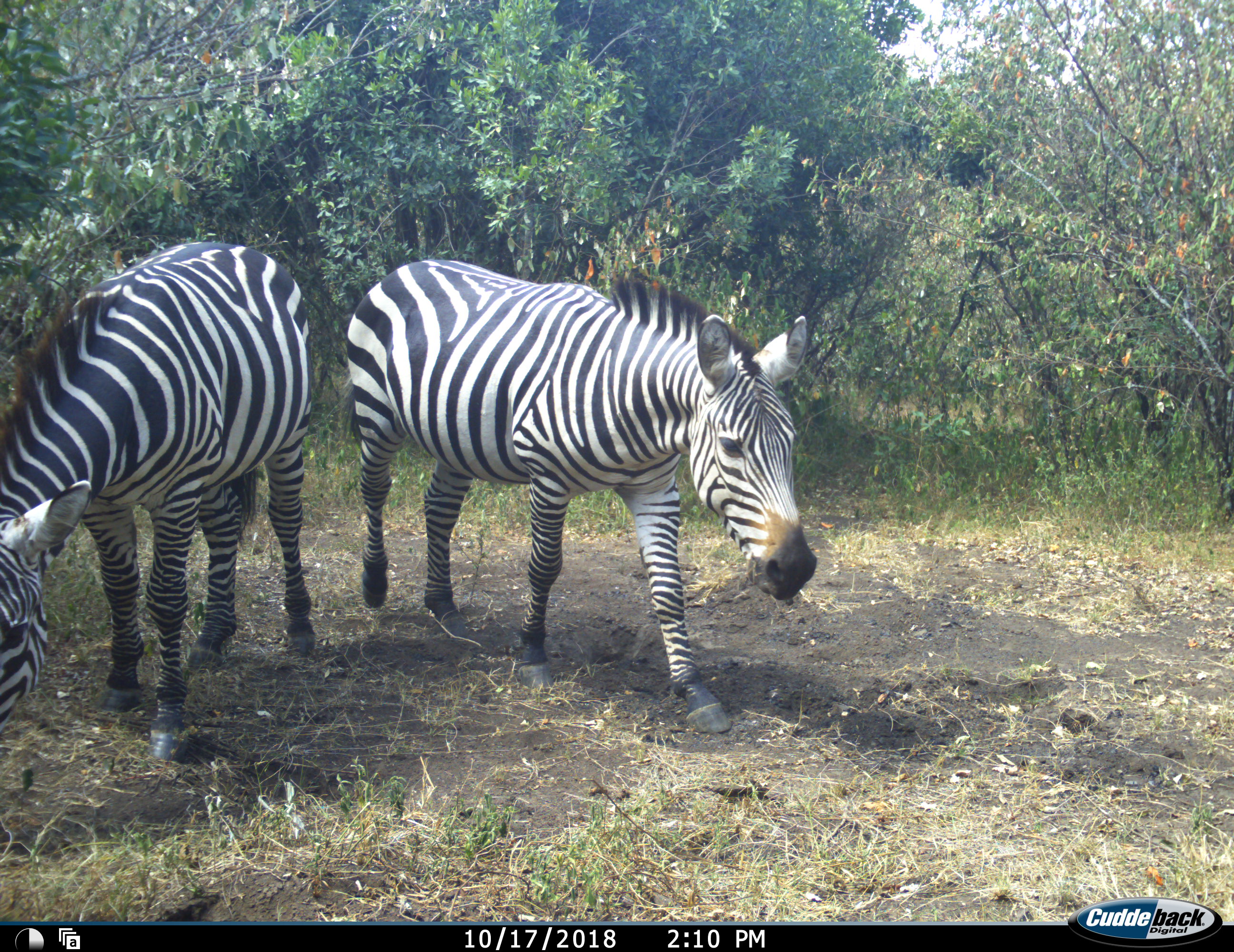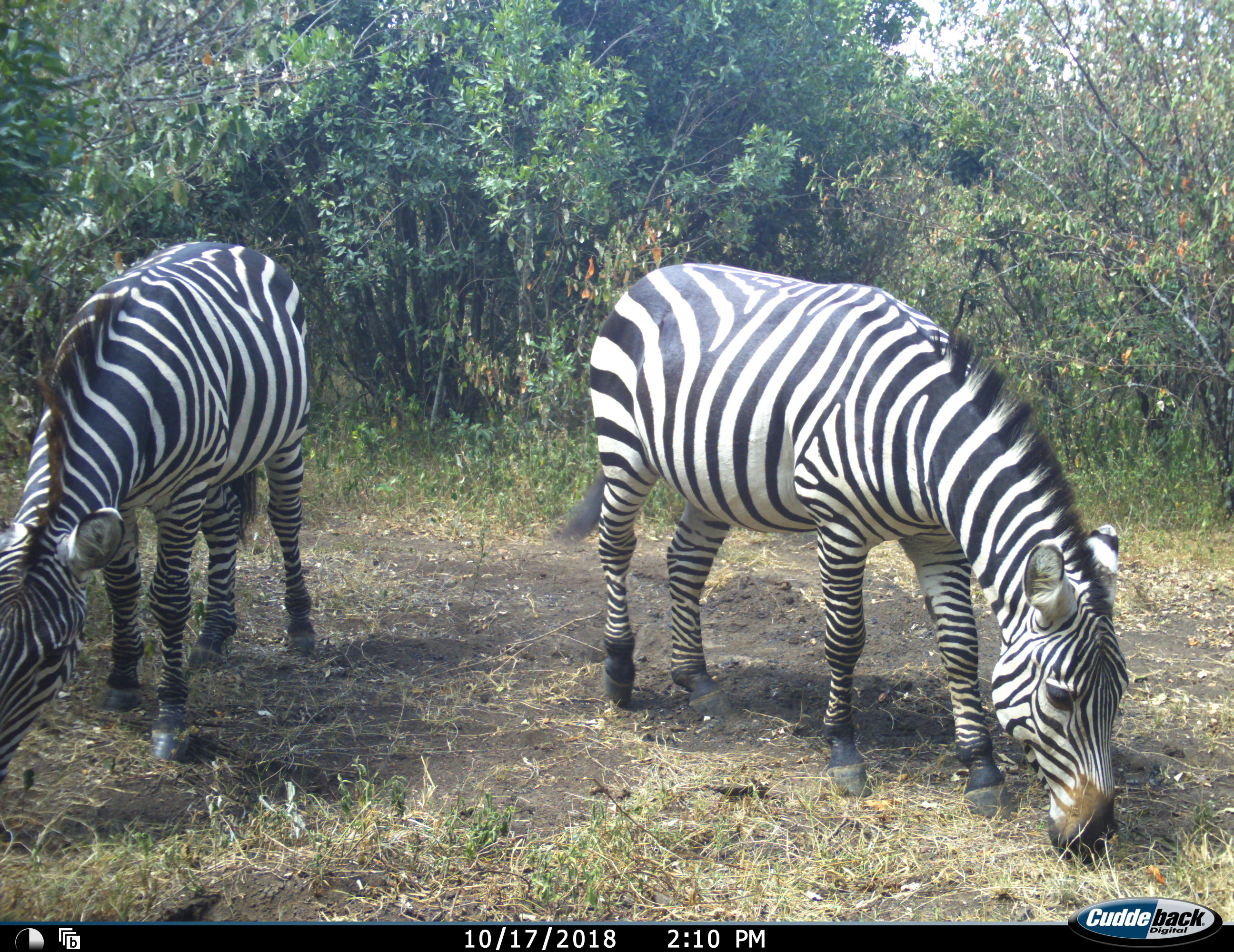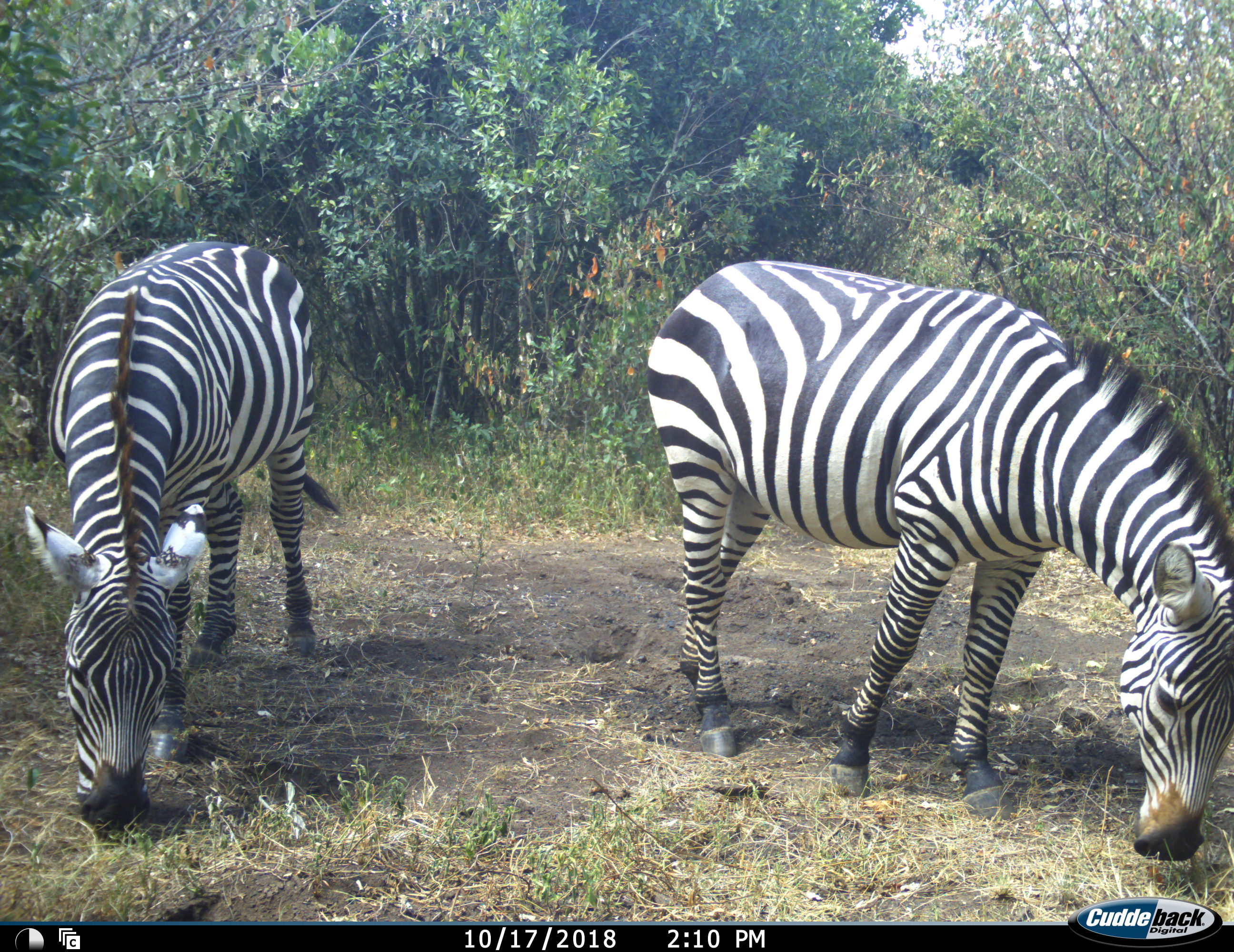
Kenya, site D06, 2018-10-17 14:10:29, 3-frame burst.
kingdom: Animalia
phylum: Chordata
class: Mammalia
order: Perissodactyla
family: Equidae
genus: Equus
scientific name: Equus quagga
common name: plains zebra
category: zebra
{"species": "zebra (plains zebra) (Equus quagga)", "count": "2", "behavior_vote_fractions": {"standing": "30%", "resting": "0%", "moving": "40%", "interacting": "0%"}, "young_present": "0%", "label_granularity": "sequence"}